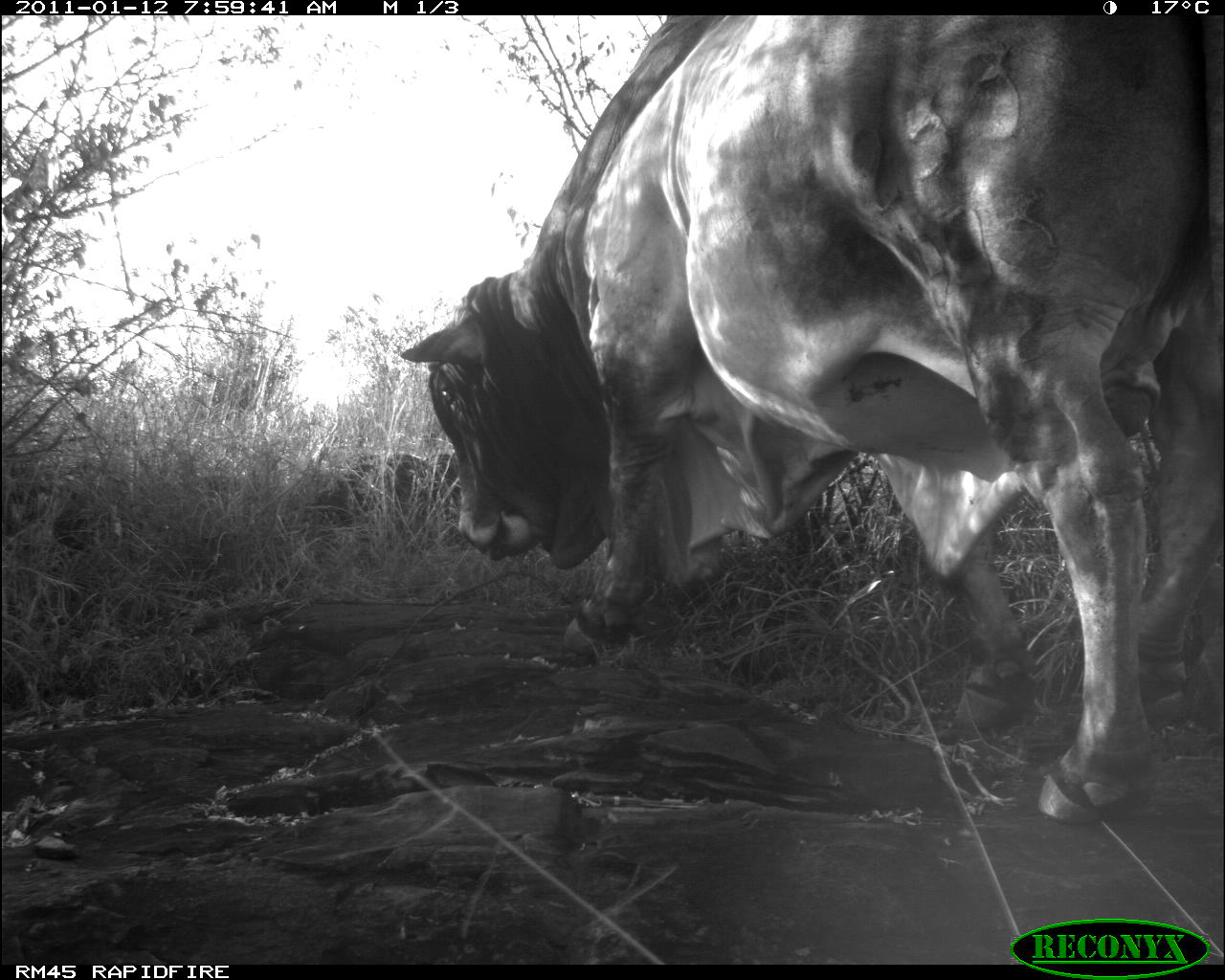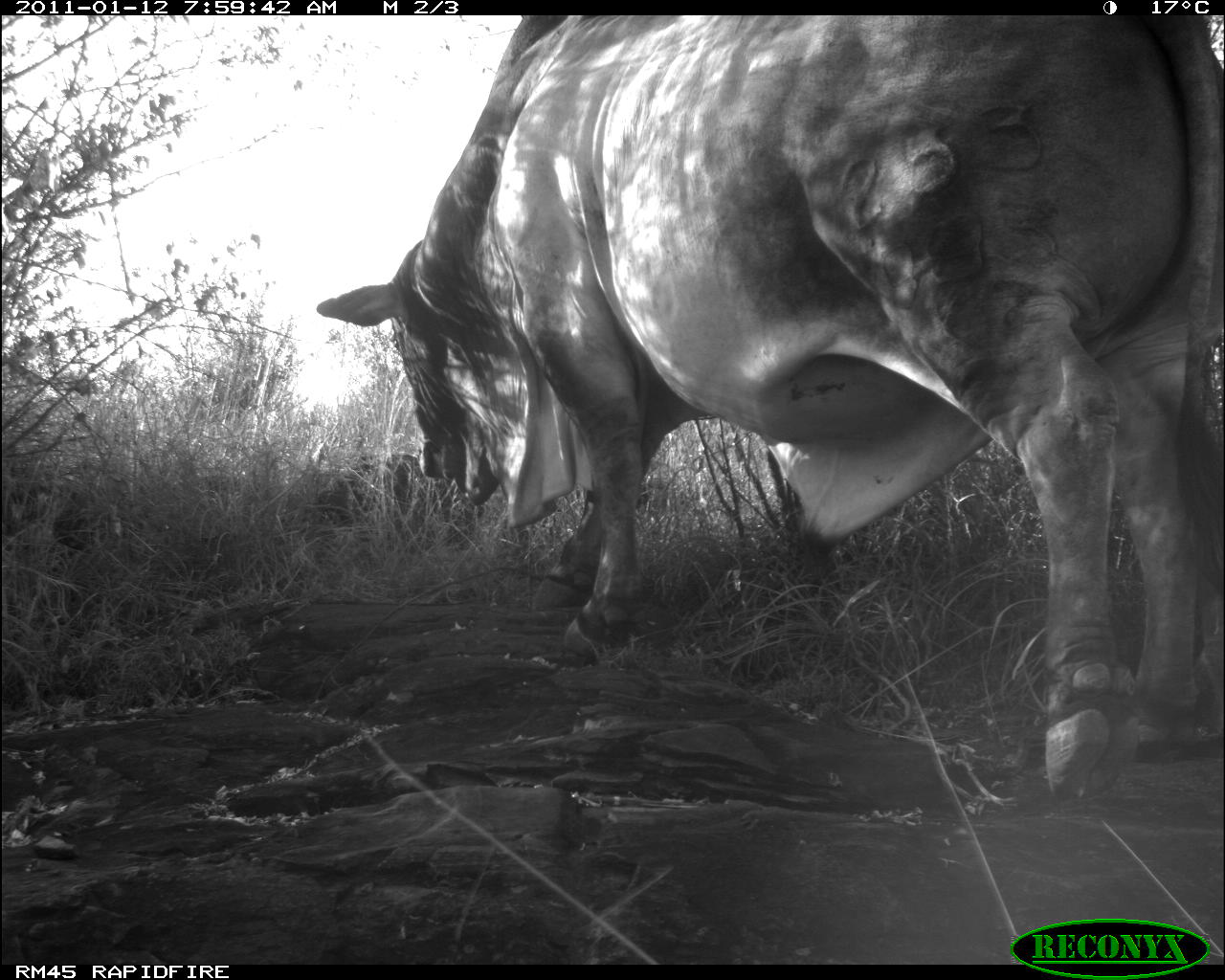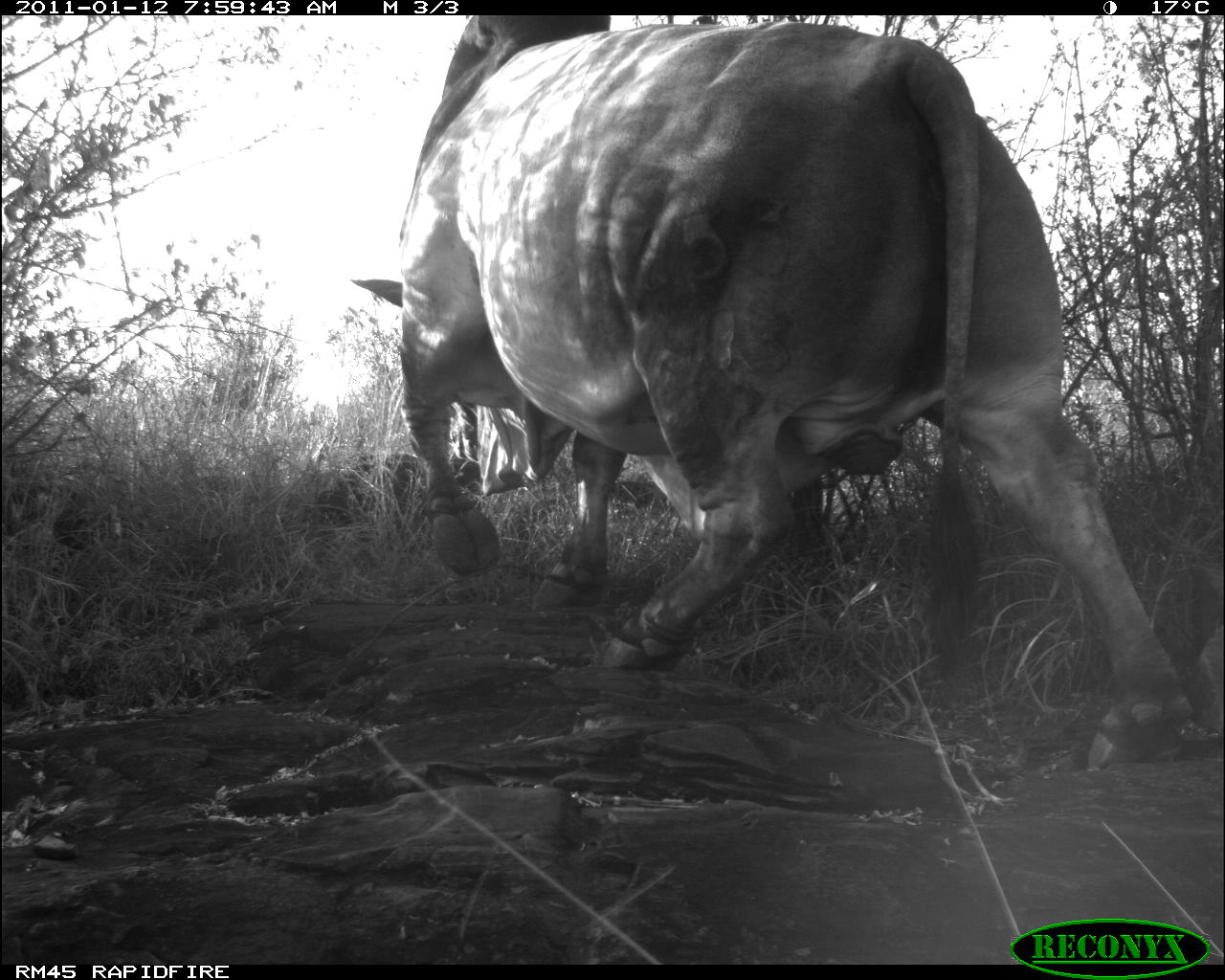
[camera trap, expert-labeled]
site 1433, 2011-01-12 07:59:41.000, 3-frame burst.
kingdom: Animalia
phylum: Chordata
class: Mammalia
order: Artiodactyla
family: Bovidae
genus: Bos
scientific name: Bos taurus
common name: domestic cattle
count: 1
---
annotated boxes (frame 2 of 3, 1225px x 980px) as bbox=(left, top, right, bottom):
bos taurus: bbox=(312, 15, 1219, 805)